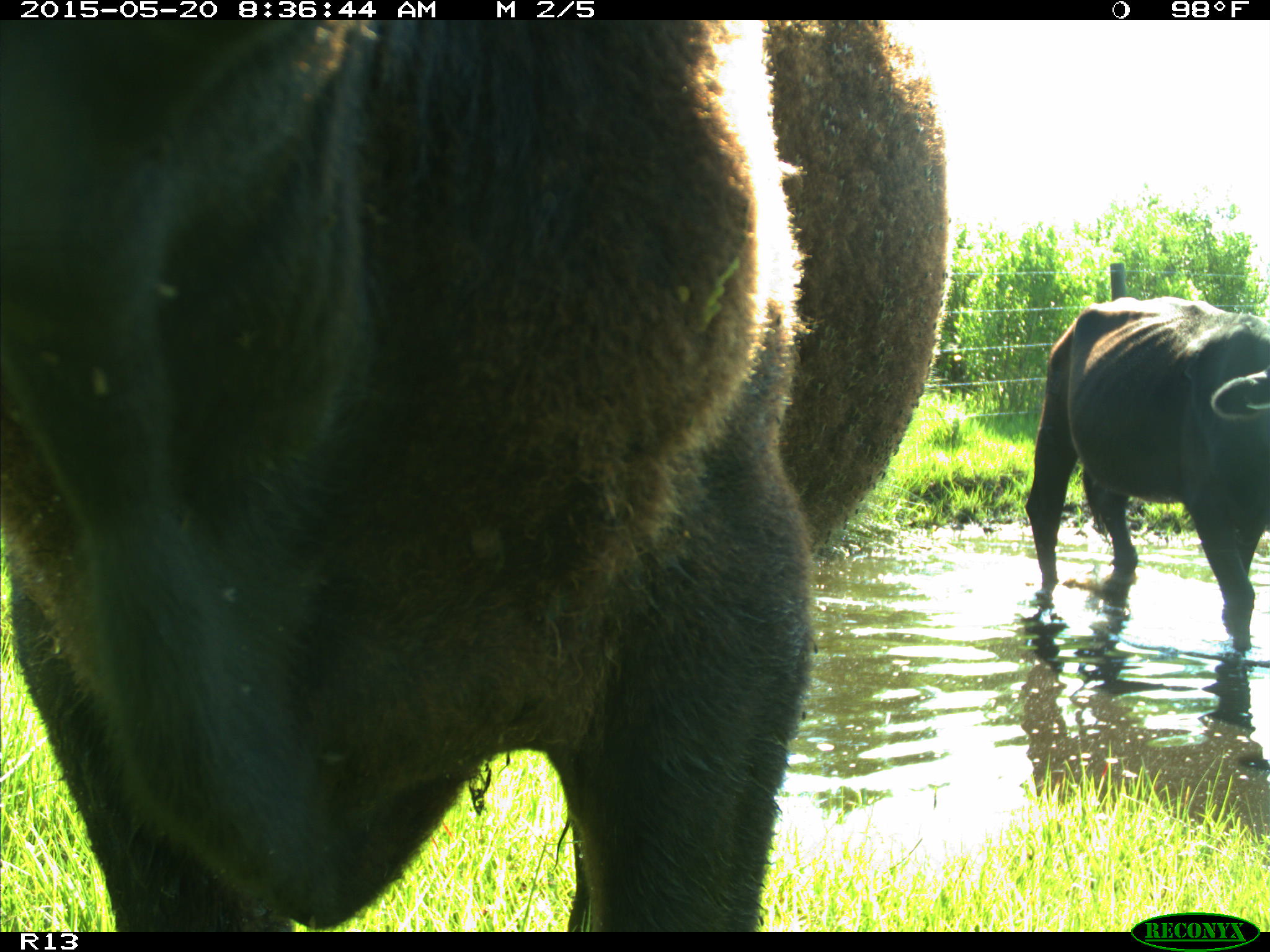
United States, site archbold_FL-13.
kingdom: Animalia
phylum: Chordata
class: Mammalia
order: Artiodactyla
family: Bovidae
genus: Bos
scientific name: Bos taurus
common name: domestic cow